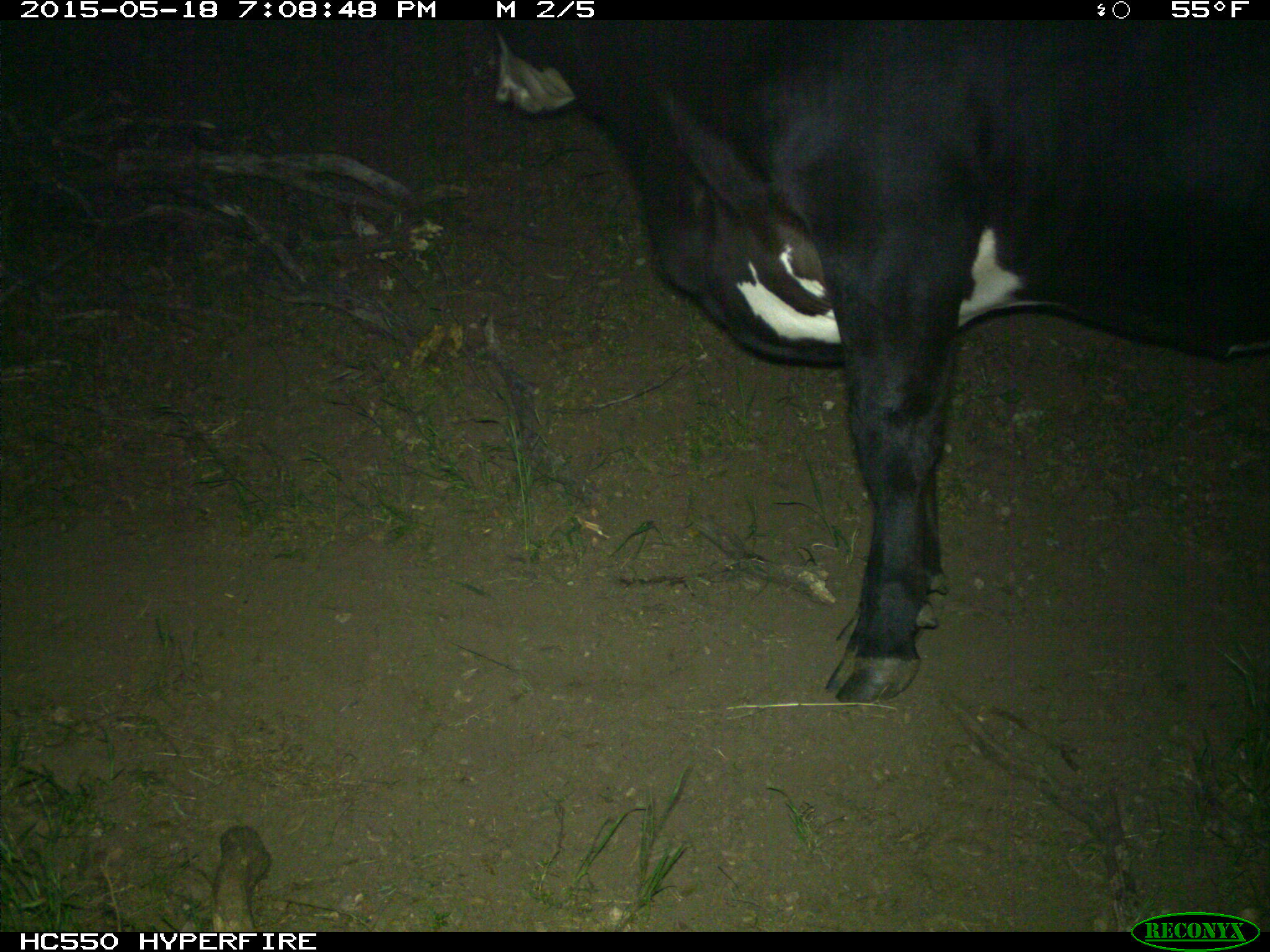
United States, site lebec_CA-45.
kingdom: Animalia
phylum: Chordata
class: Mammalia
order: Artiodactyla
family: Bovidae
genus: Bos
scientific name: Bos taurus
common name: domestic cow